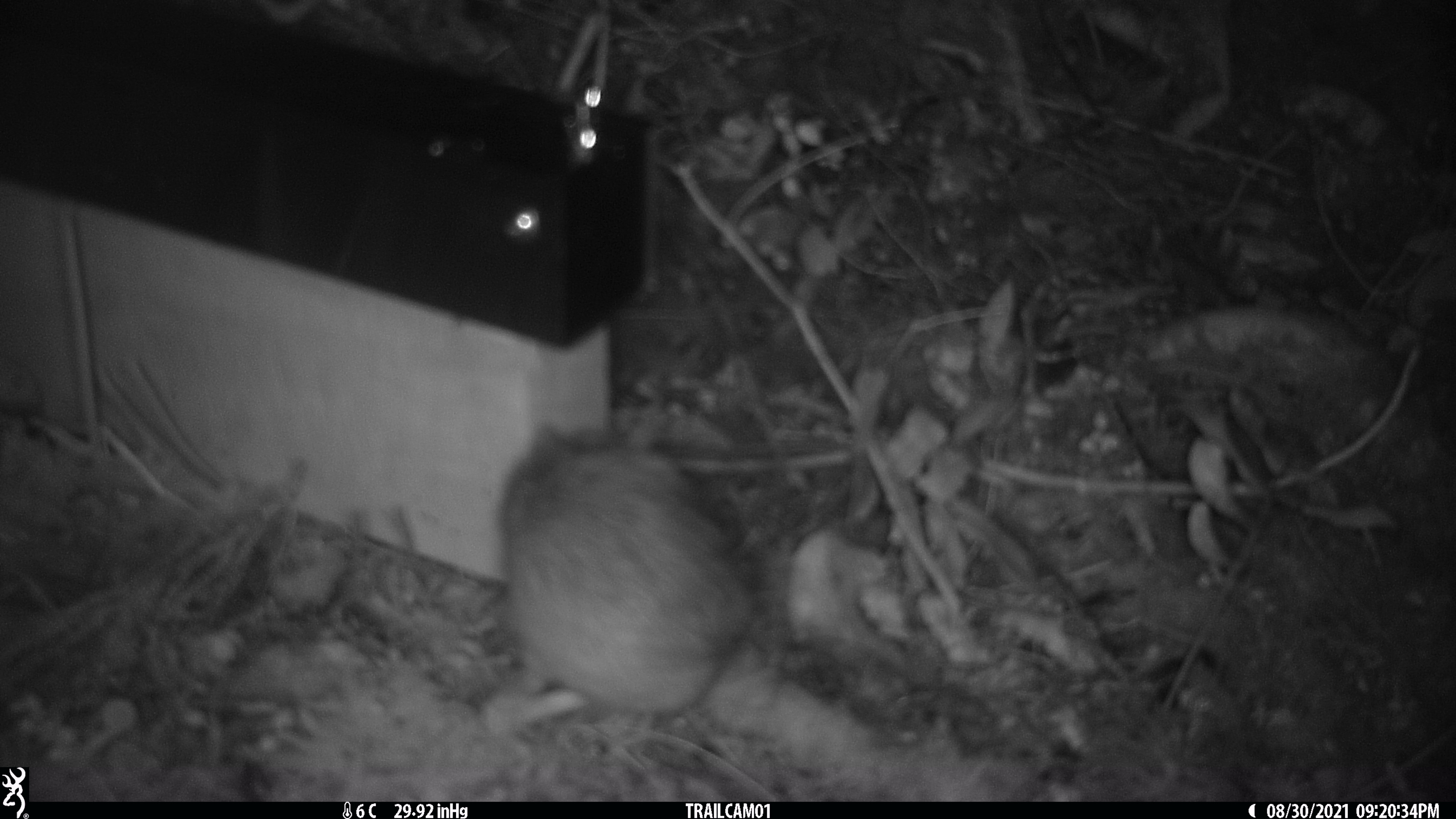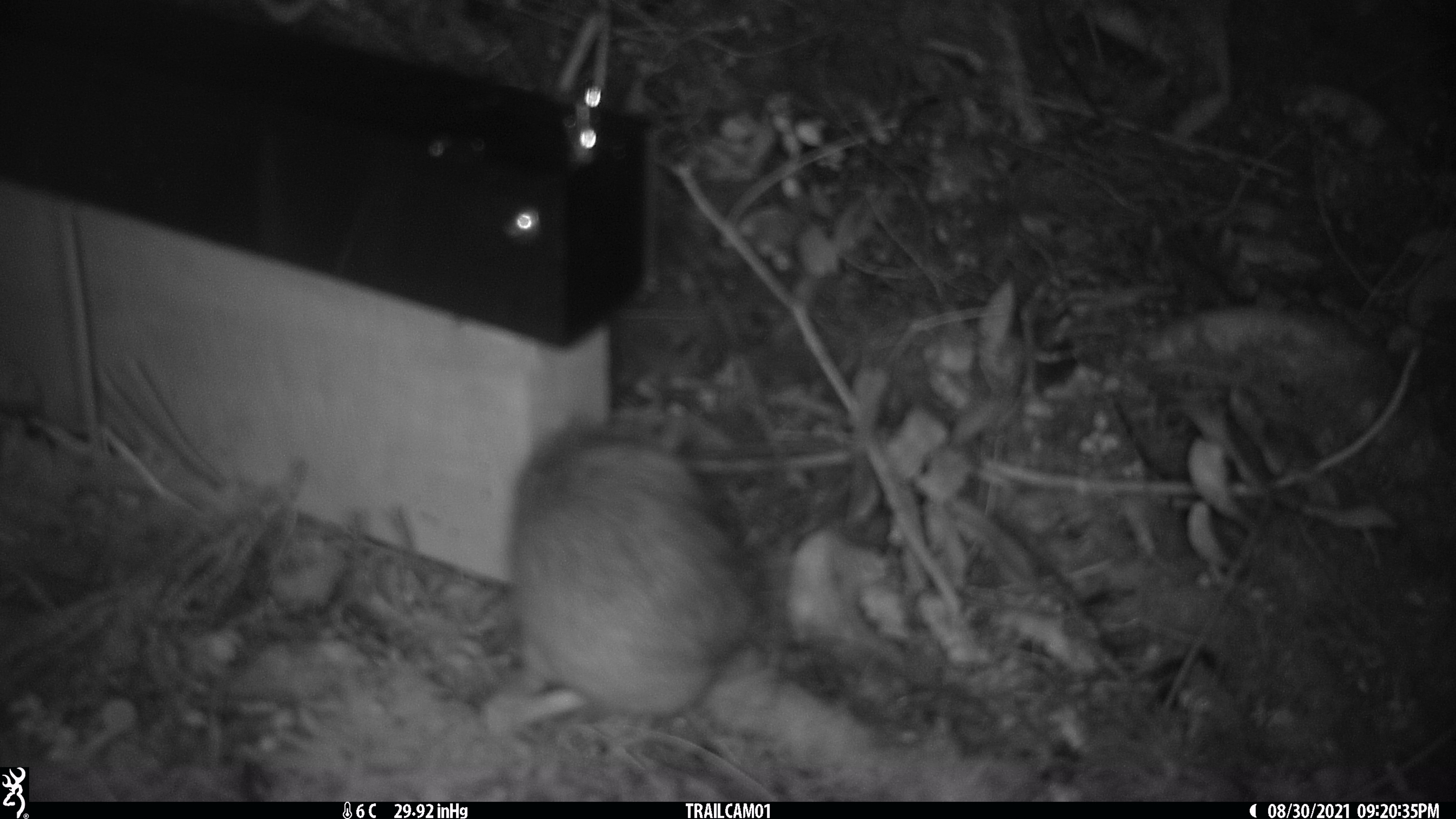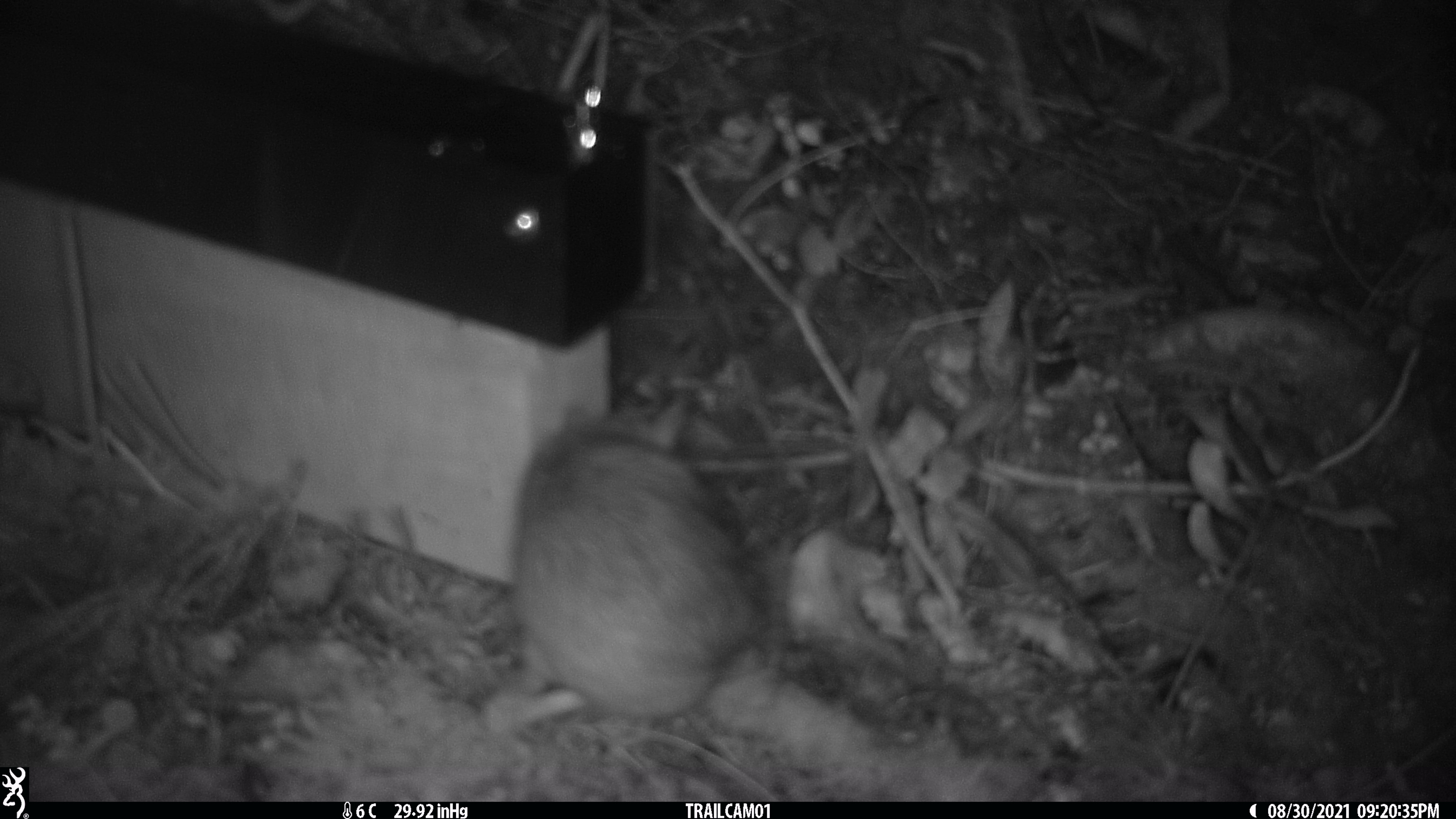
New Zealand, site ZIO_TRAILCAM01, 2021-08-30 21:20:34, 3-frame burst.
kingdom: Animalia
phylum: Chordata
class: Mammalia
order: Rodentia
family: Muridae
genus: Rattus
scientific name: Rattus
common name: rat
Rat (Rattus).